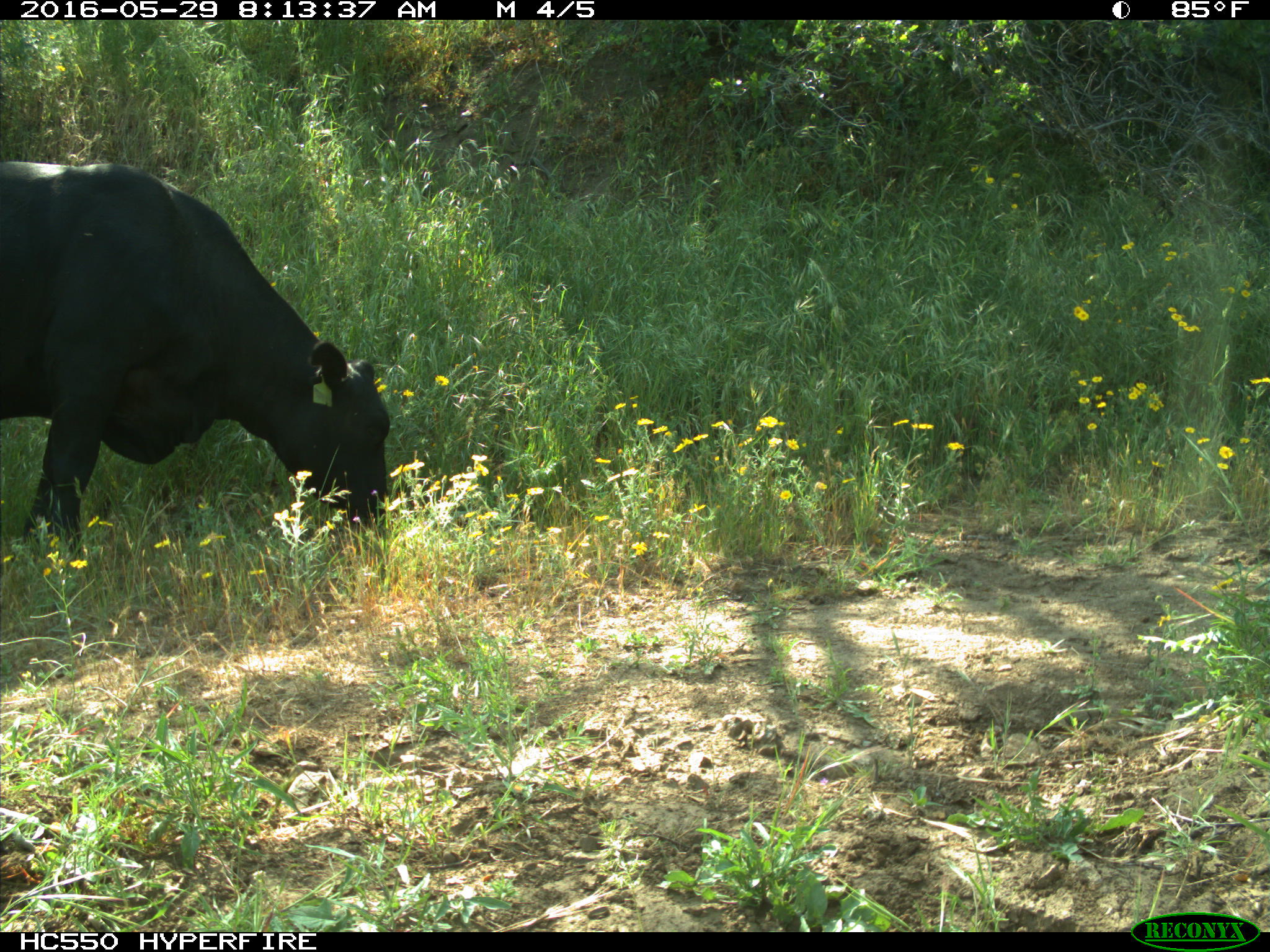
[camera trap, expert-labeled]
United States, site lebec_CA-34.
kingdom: Animalia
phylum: Chordata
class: Mammalia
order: Artiodactyla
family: Bovidae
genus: Bos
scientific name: Bos taurus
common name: domestic cow